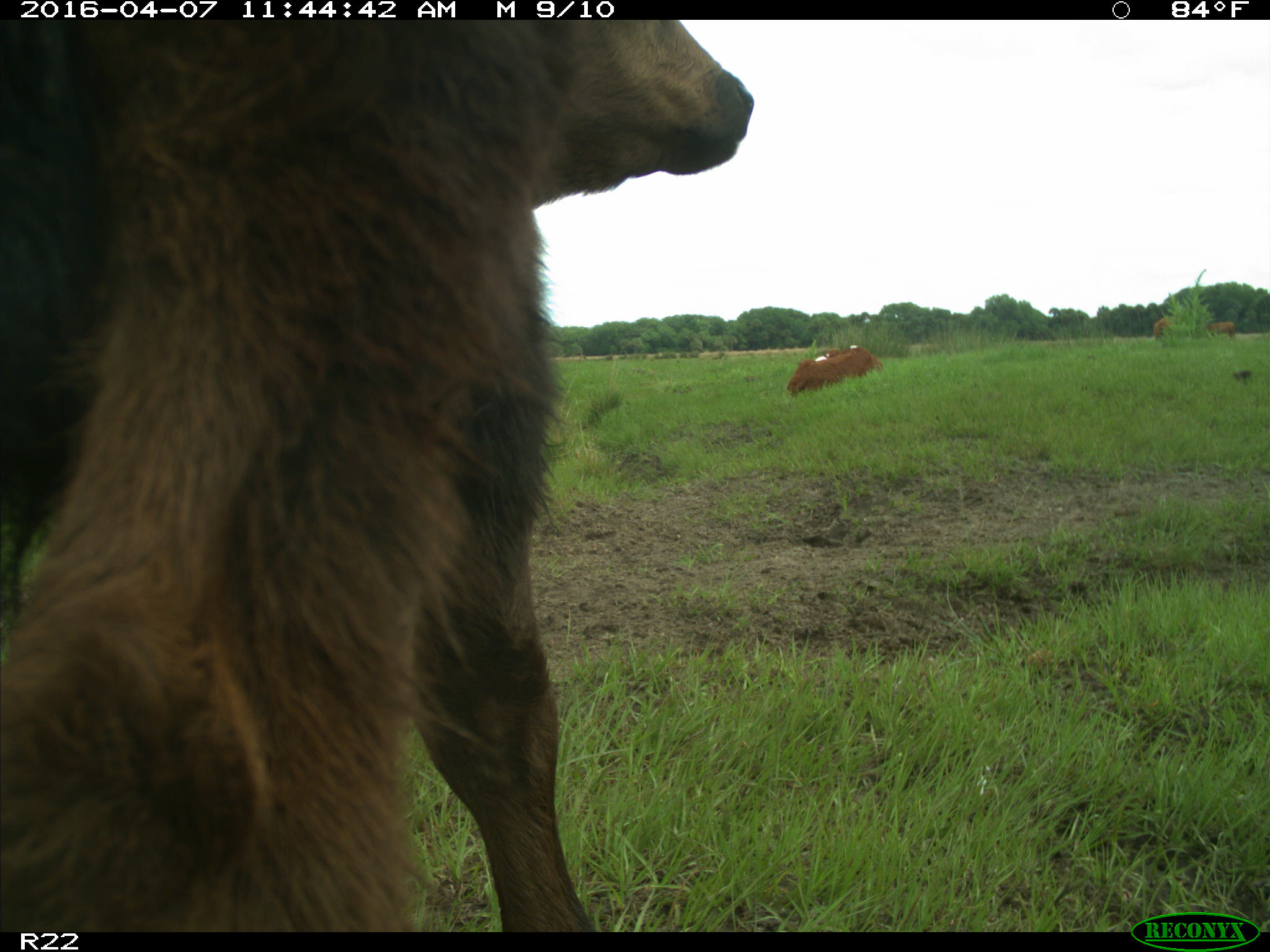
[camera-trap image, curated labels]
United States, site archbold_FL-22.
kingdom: Animalia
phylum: Chordata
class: Mammalia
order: Artiodactyla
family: Bovidae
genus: Bos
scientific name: Bos taurus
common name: domestic cow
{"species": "Bos taurus (domestic cow)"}